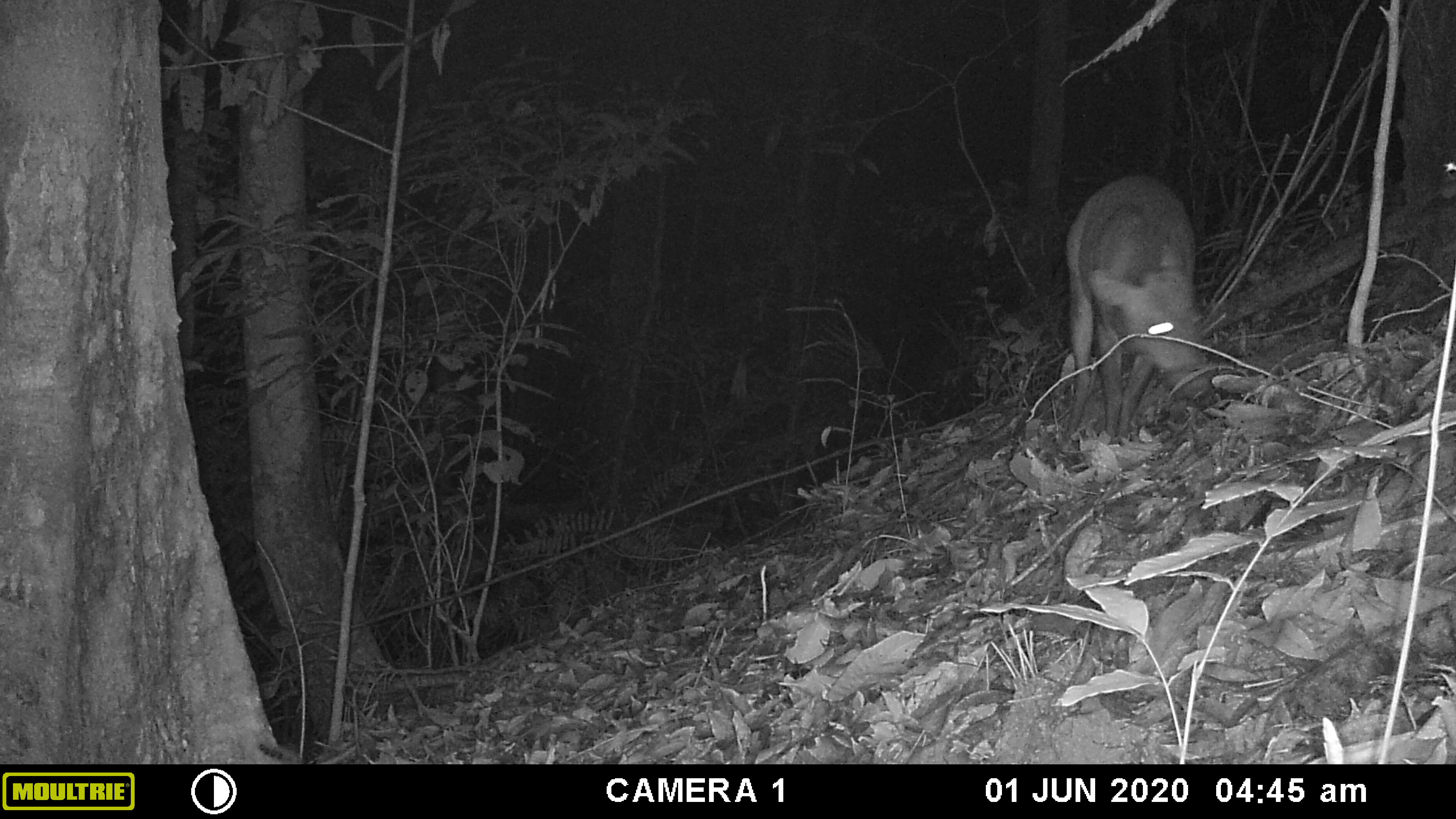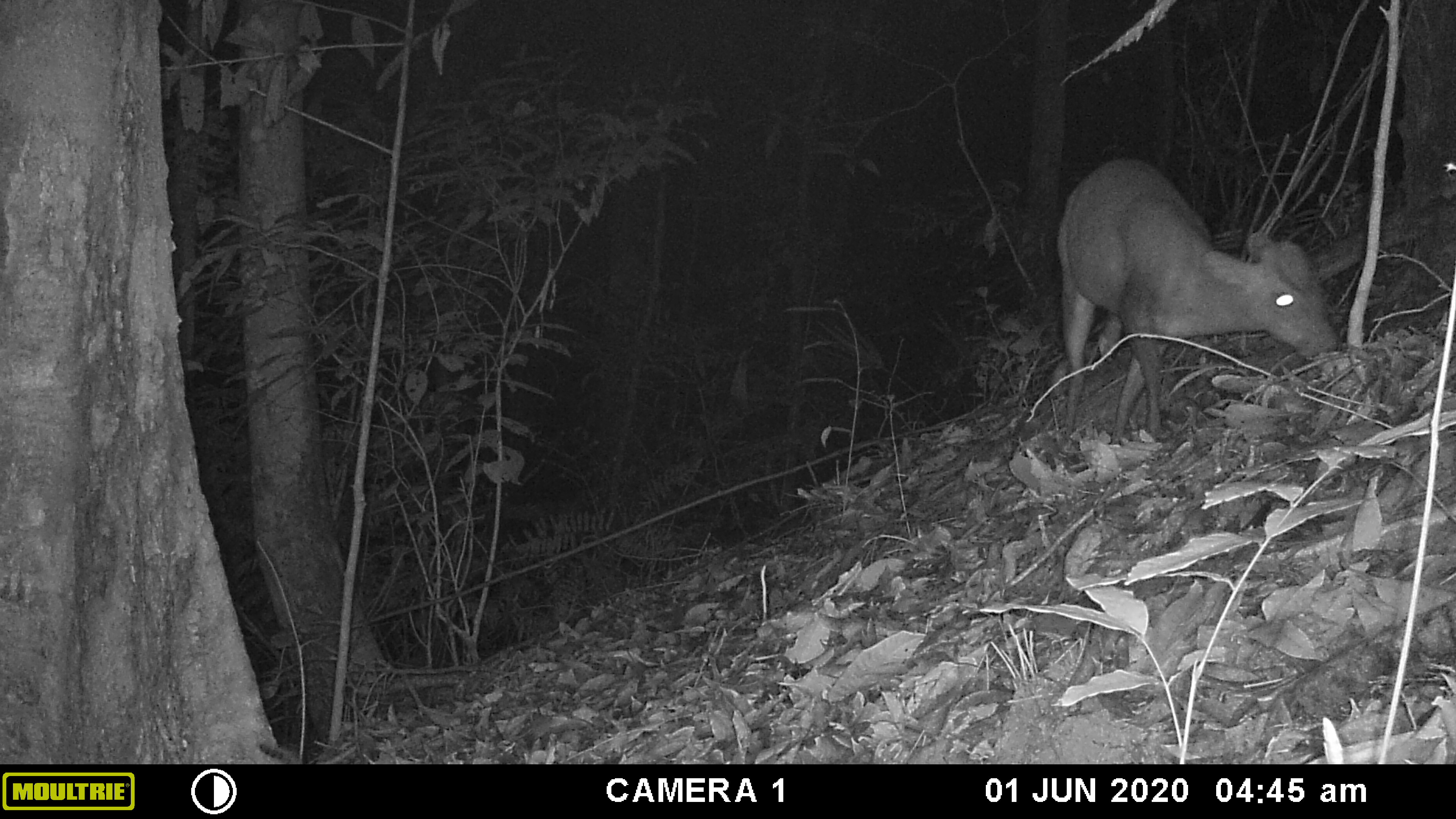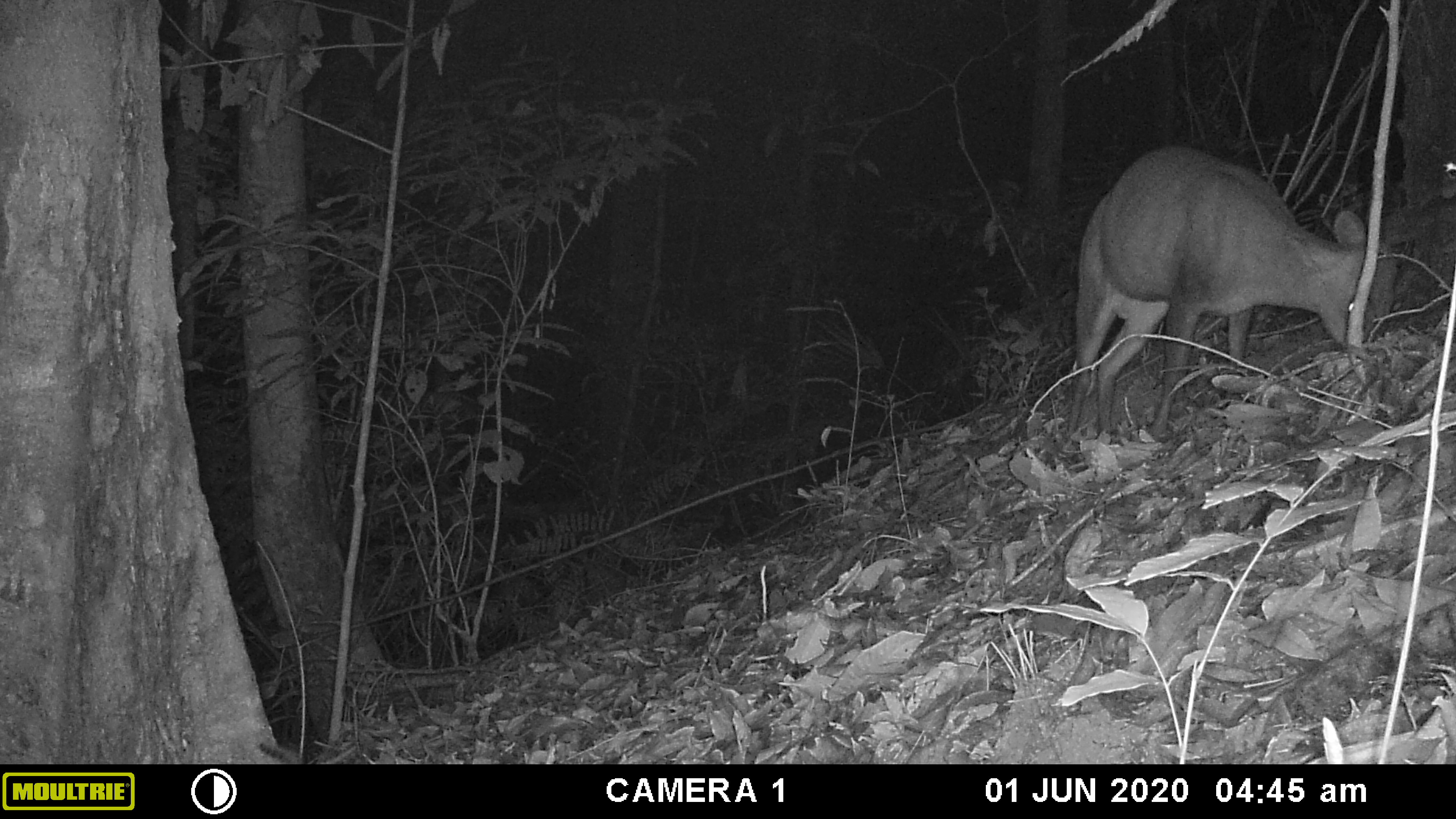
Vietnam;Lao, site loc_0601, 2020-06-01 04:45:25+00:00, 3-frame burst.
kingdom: Animalia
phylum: Chordata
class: Mammalia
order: Artiodactyla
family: Cervidae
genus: Muntiacus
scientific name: Muntiacus rooseveltorum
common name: roosevelt's muntjac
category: roosevelts muntjac group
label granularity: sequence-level